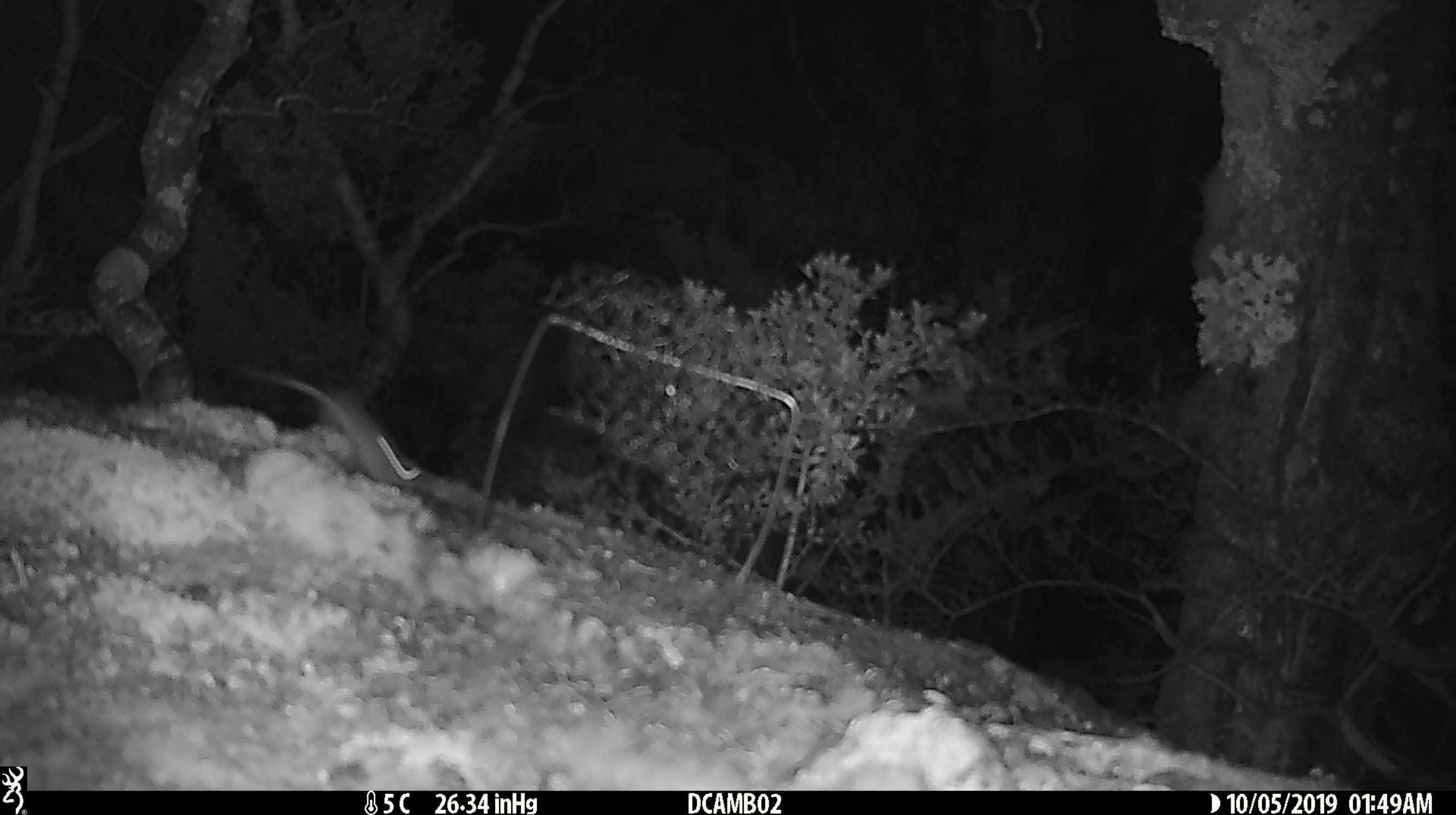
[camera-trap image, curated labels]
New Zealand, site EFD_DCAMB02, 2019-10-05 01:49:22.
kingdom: Animalia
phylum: Chordata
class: Mammalia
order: Rodentia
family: Muridae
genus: Mus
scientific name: Mus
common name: mouse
Mouse (Mus).